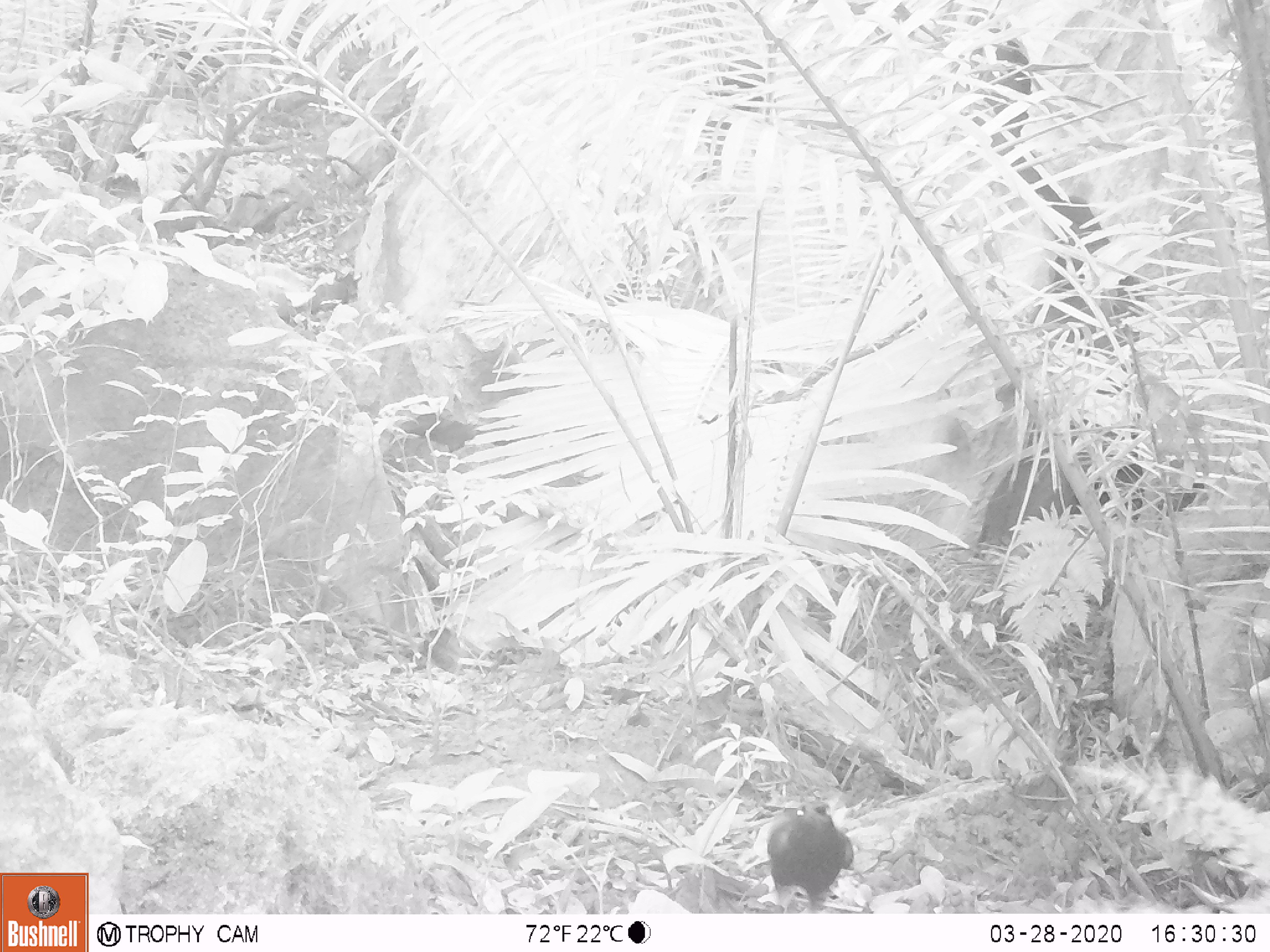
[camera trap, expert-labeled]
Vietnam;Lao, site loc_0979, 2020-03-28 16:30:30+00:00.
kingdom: Animalia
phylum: Chordata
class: Aves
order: Passeriformes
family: Muscicapidae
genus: Myophonus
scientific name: Myophonus caeruleus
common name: blue whistling thrush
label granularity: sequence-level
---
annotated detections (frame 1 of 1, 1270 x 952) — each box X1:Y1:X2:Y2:
blue whistling thrush: 764:799:854:914